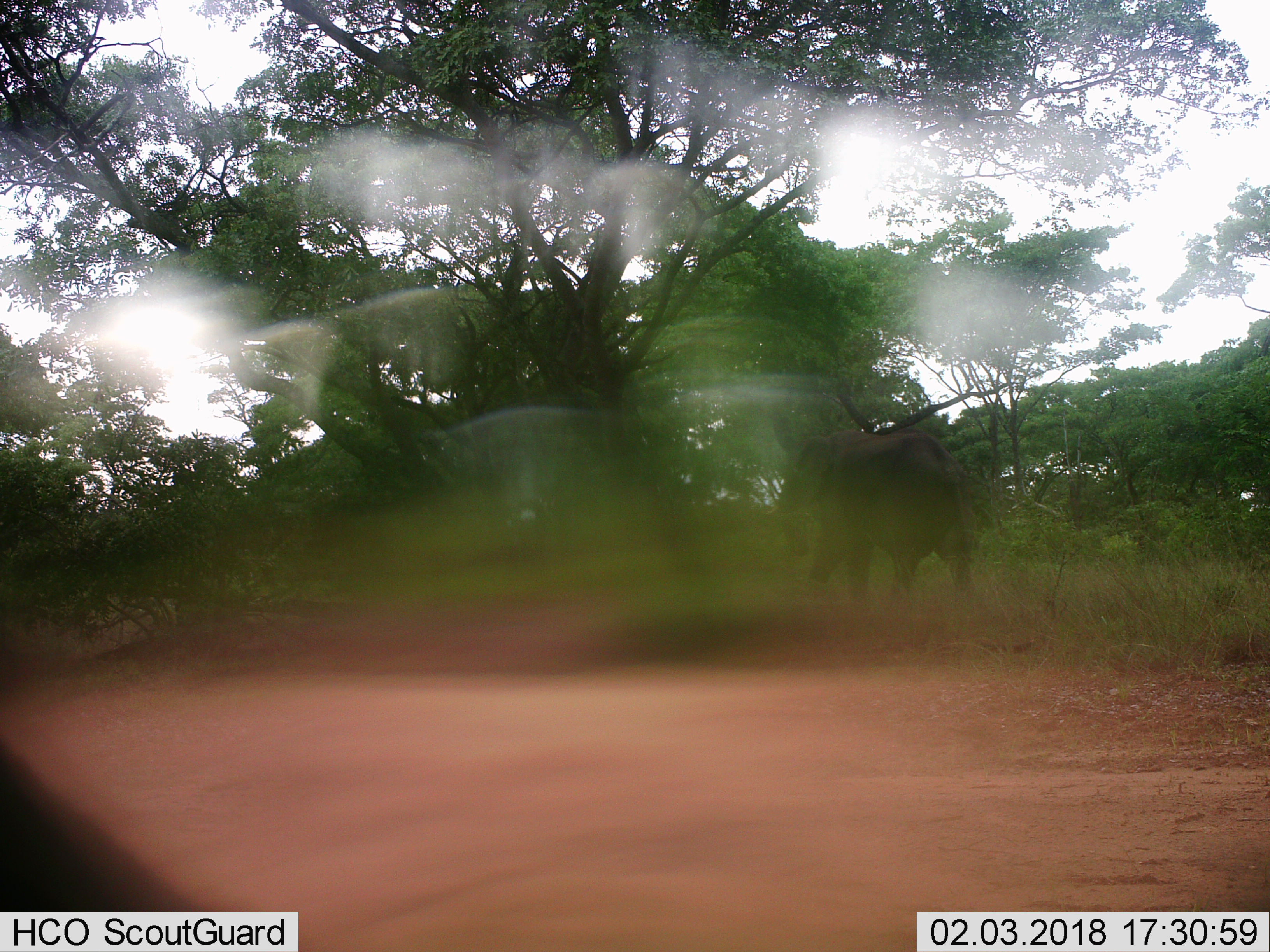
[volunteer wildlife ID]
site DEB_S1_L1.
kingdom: Animalia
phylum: Chordata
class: Mammalia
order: Proboscidea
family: Elephantidae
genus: Loxodonta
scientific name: Loxodonta africana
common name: african bush elephant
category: elephant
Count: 1.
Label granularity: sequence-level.